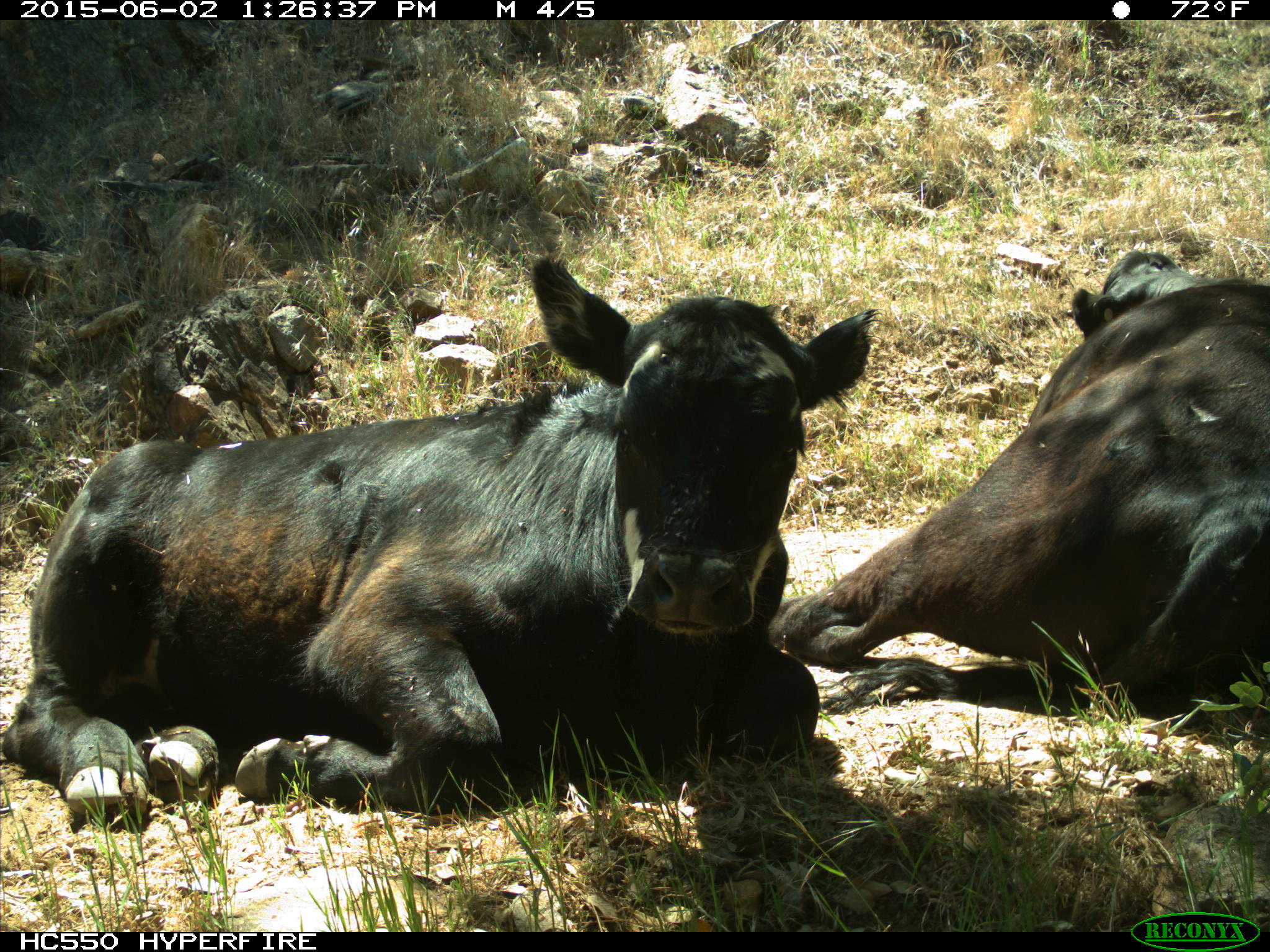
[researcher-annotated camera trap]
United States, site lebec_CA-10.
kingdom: Animalia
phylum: Chordata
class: Mammalia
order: Artiodactyla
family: Bovidae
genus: Bos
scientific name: Bos taurus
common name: domestic cow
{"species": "Bos taurus (domestic cow)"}